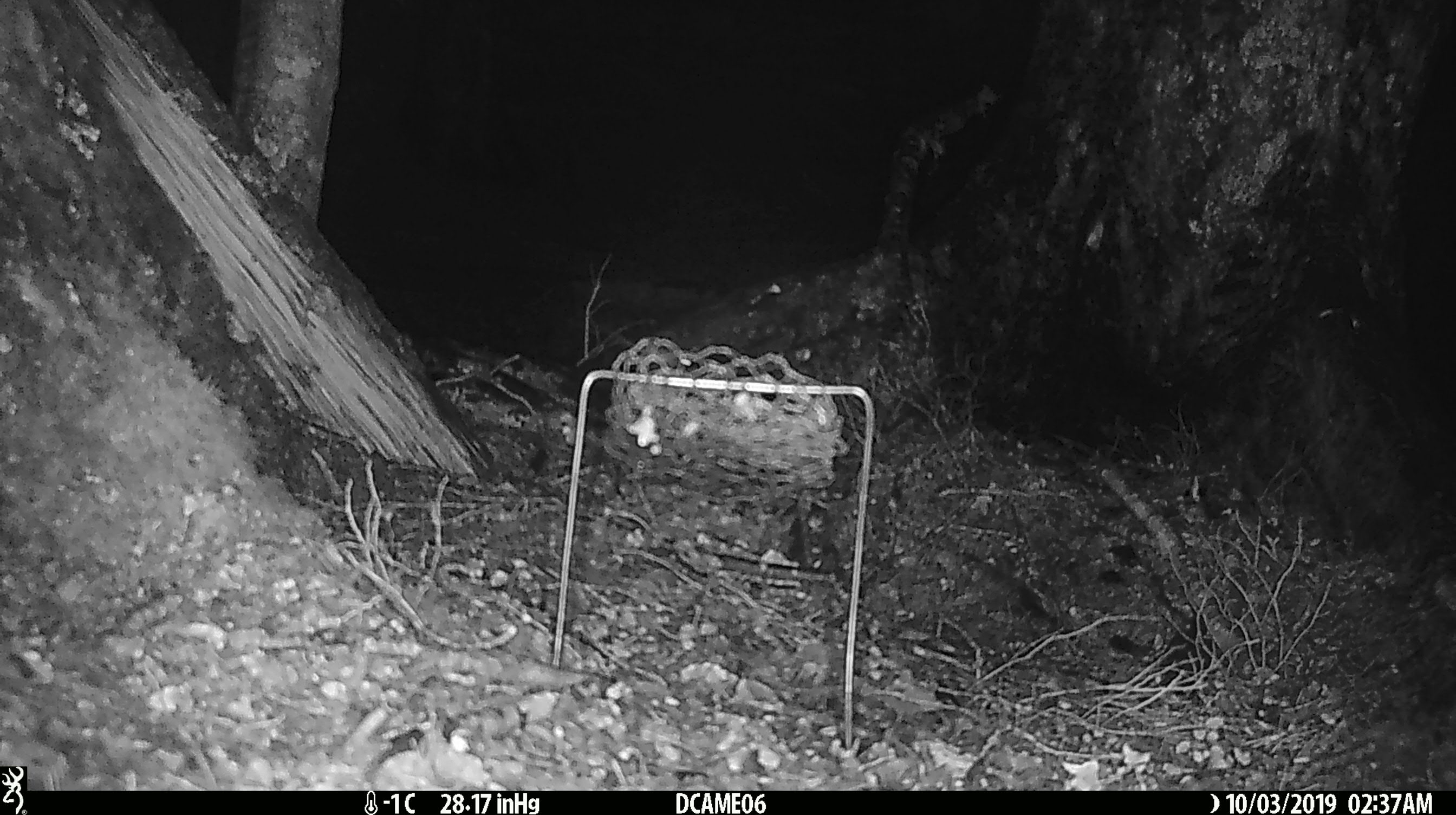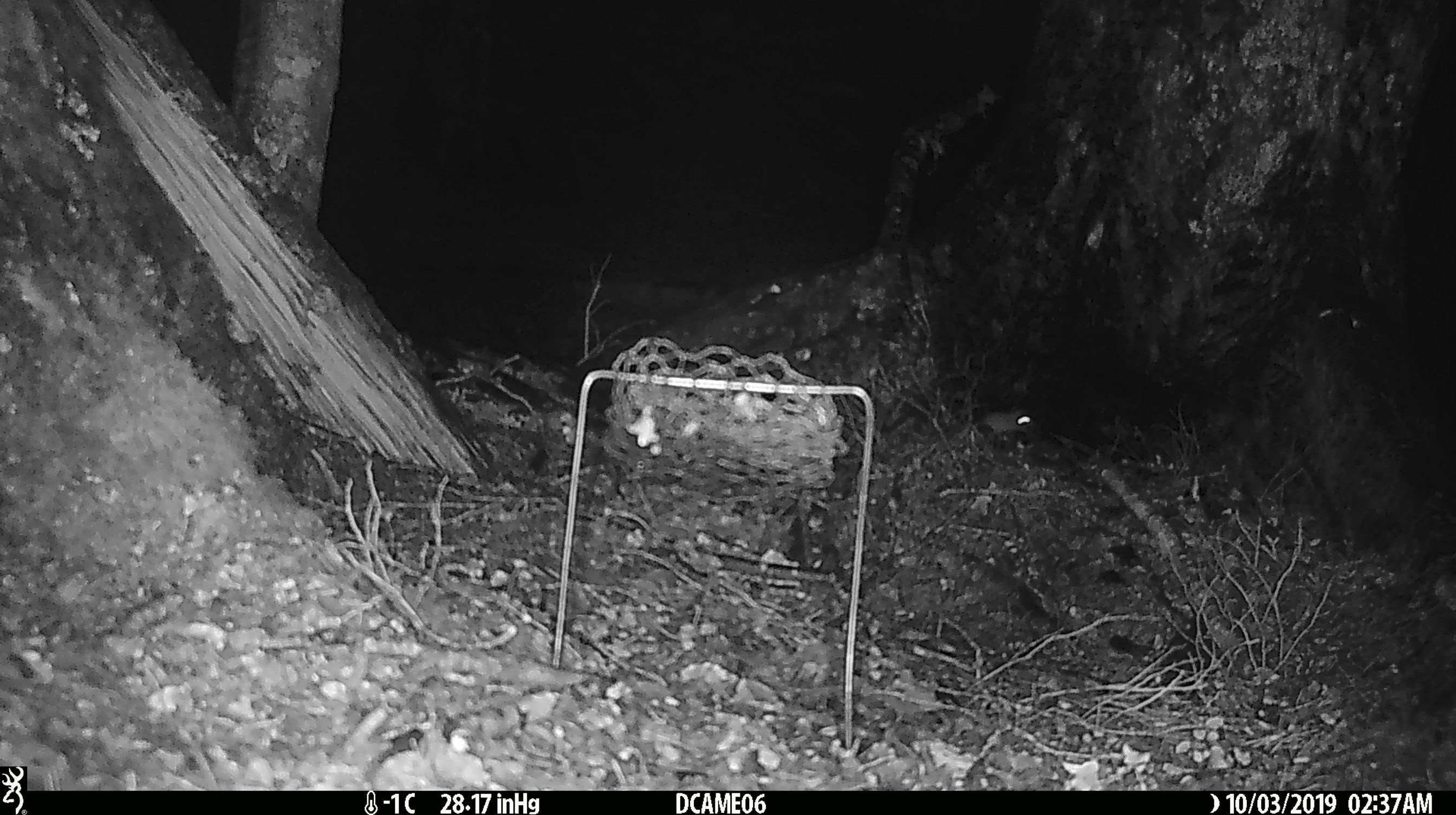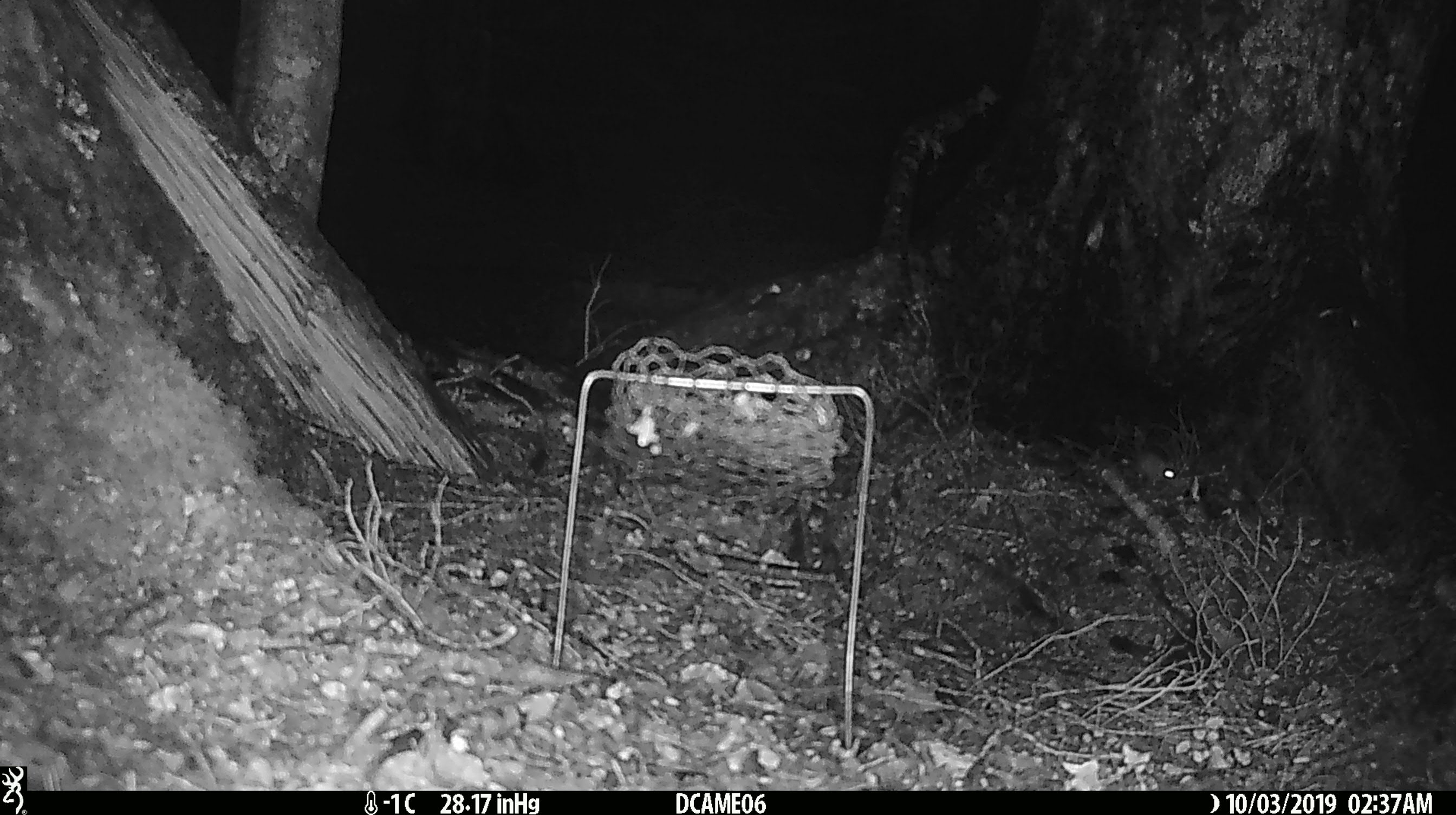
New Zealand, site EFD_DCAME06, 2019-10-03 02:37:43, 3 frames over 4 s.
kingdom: Animalia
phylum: Chordata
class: Mammalia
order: Rodentia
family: Muridae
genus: Mus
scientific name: Mus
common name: mouse